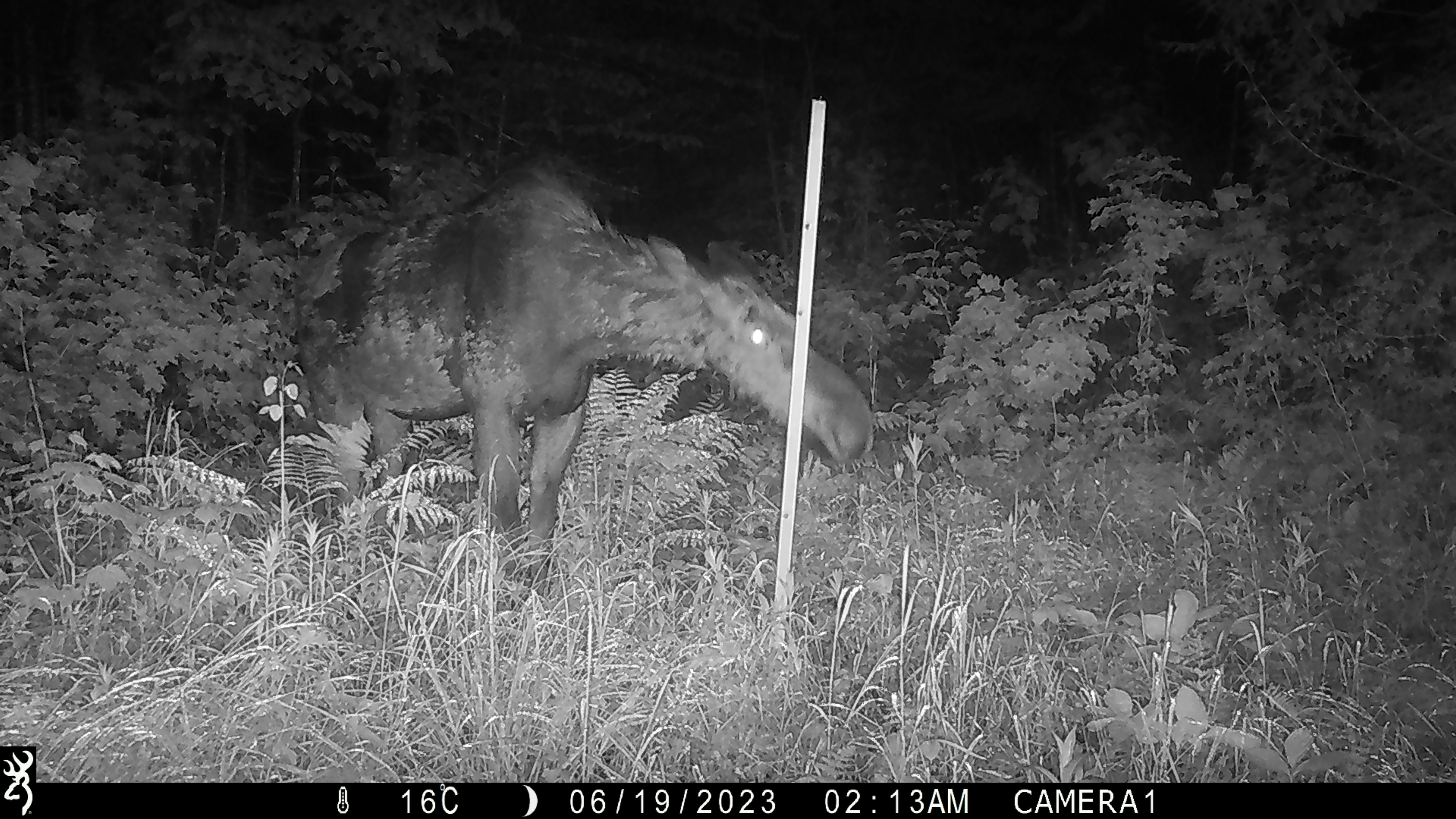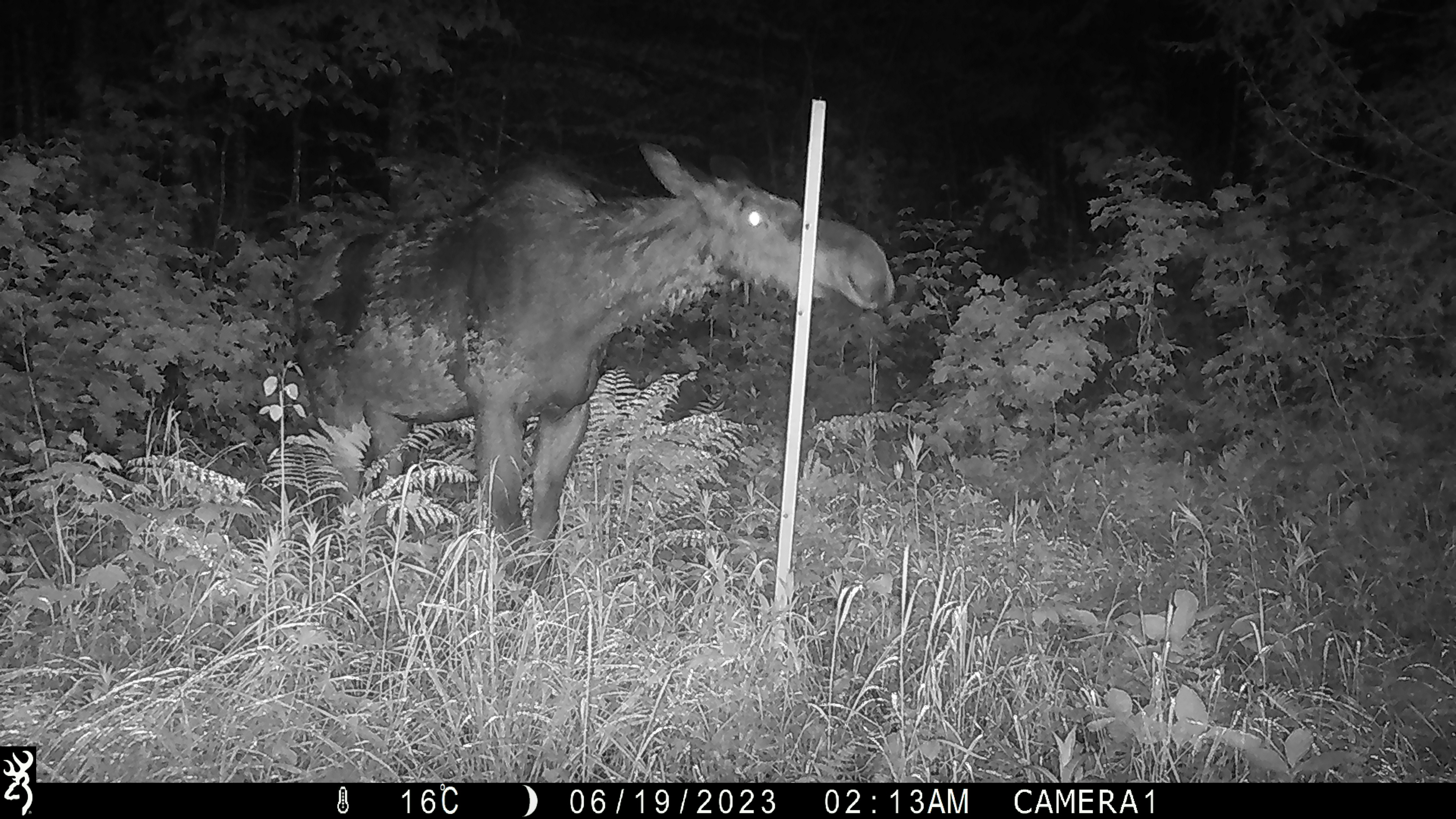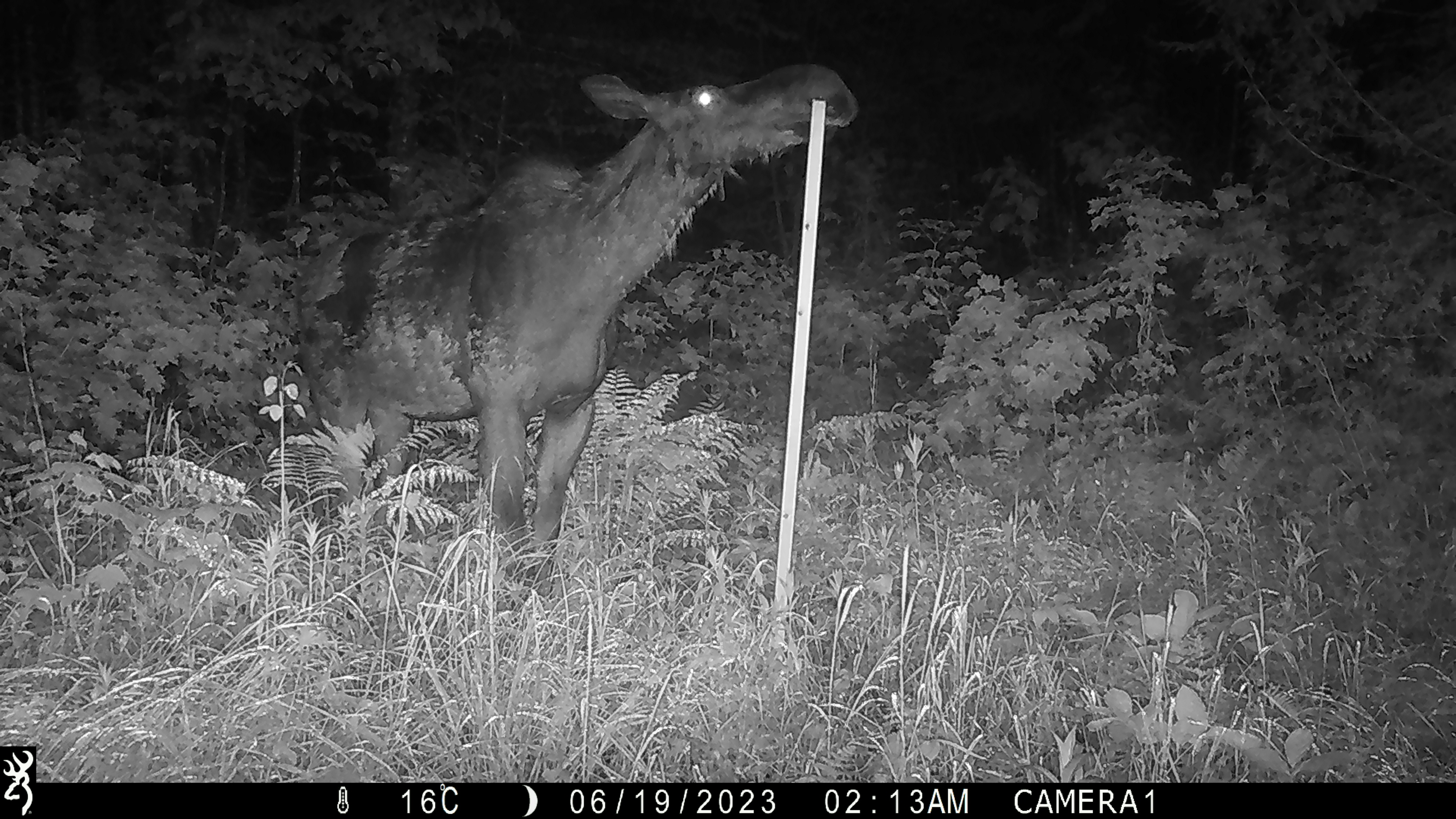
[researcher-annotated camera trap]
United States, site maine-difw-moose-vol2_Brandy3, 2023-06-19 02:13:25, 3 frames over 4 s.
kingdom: Animalia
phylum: Chordata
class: Mammalia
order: Artiodactyla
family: Cervidae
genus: Alces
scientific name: Alces alces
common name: moose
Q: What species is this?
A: Moose (Alces alces).